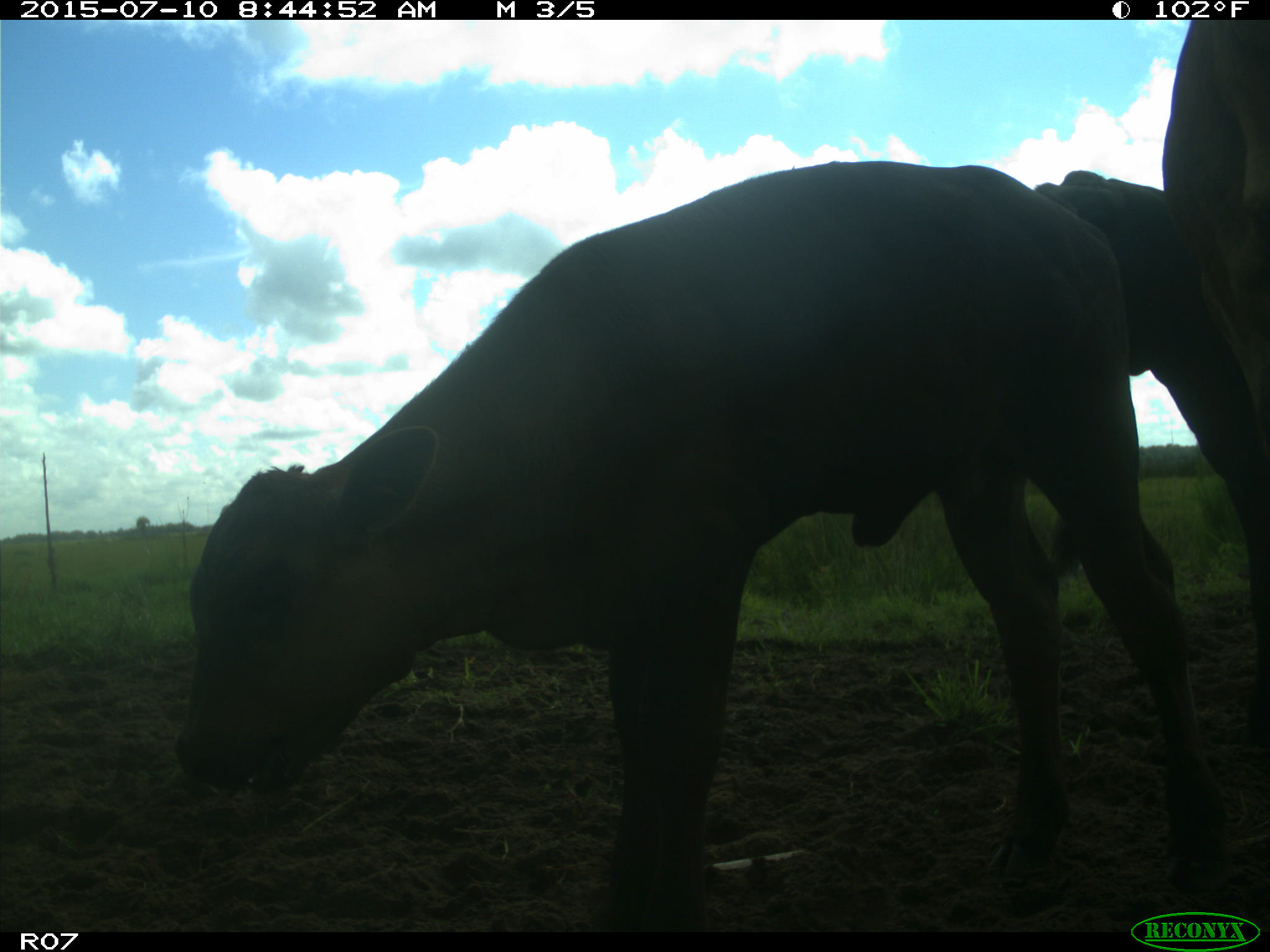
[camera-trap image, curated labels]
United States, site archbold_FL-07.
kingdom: Animalia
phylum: Chordata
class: Mammalia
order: Artiodactyla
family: Bovidae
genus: Bos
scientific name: Bos taurus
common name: domestic cow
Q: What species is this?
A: Bos taurus (domestic cow).